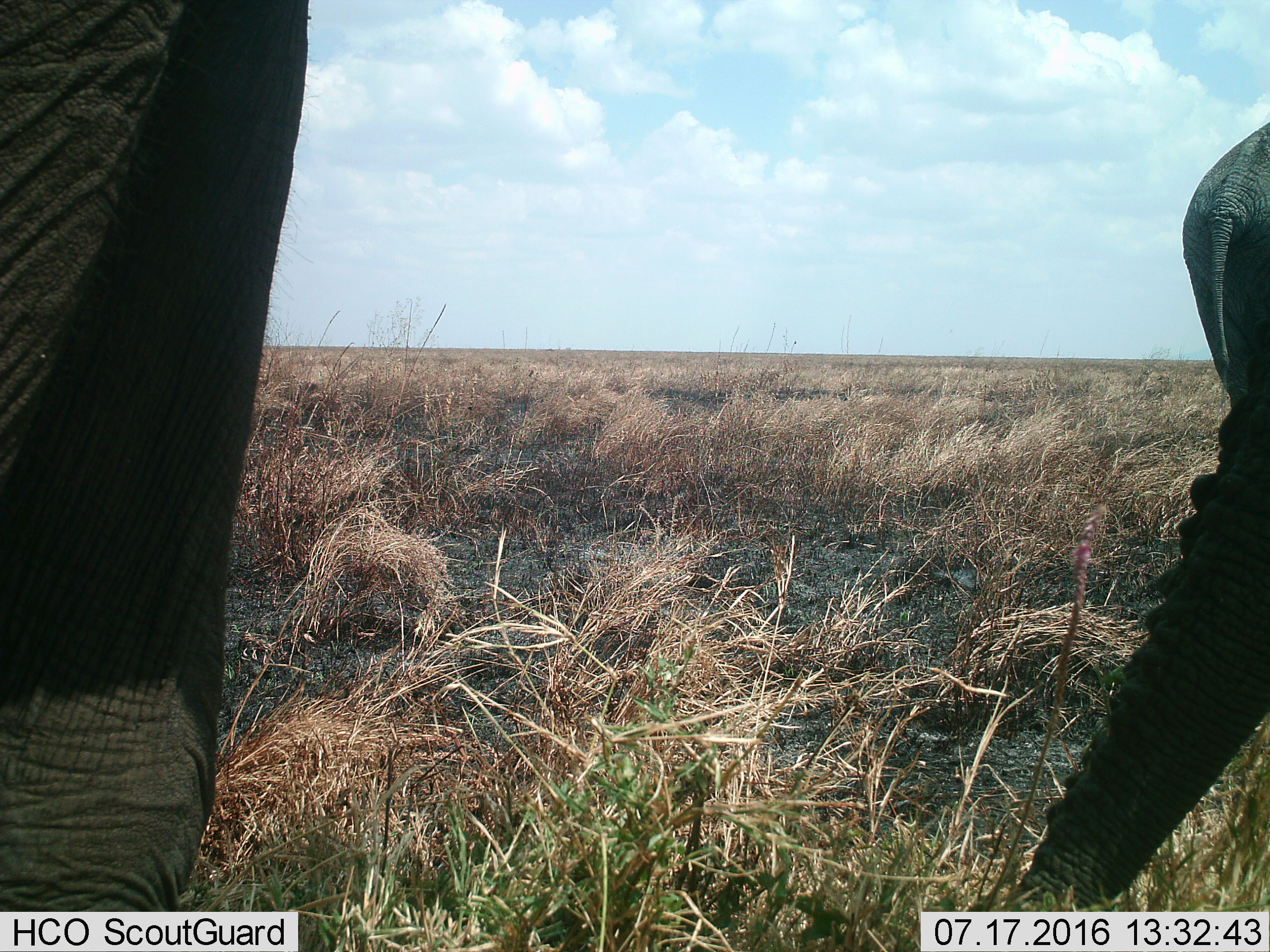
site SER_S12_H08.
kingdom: Animalia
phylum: Chordata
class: Mammalia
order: Proboscidea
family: Elephantidae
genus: Loxodonta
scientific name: Loxodonta africana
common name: african bush elephant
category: elephant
Elephant (african bush elephant) (Loxodonta africana), count 2. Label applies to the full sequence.